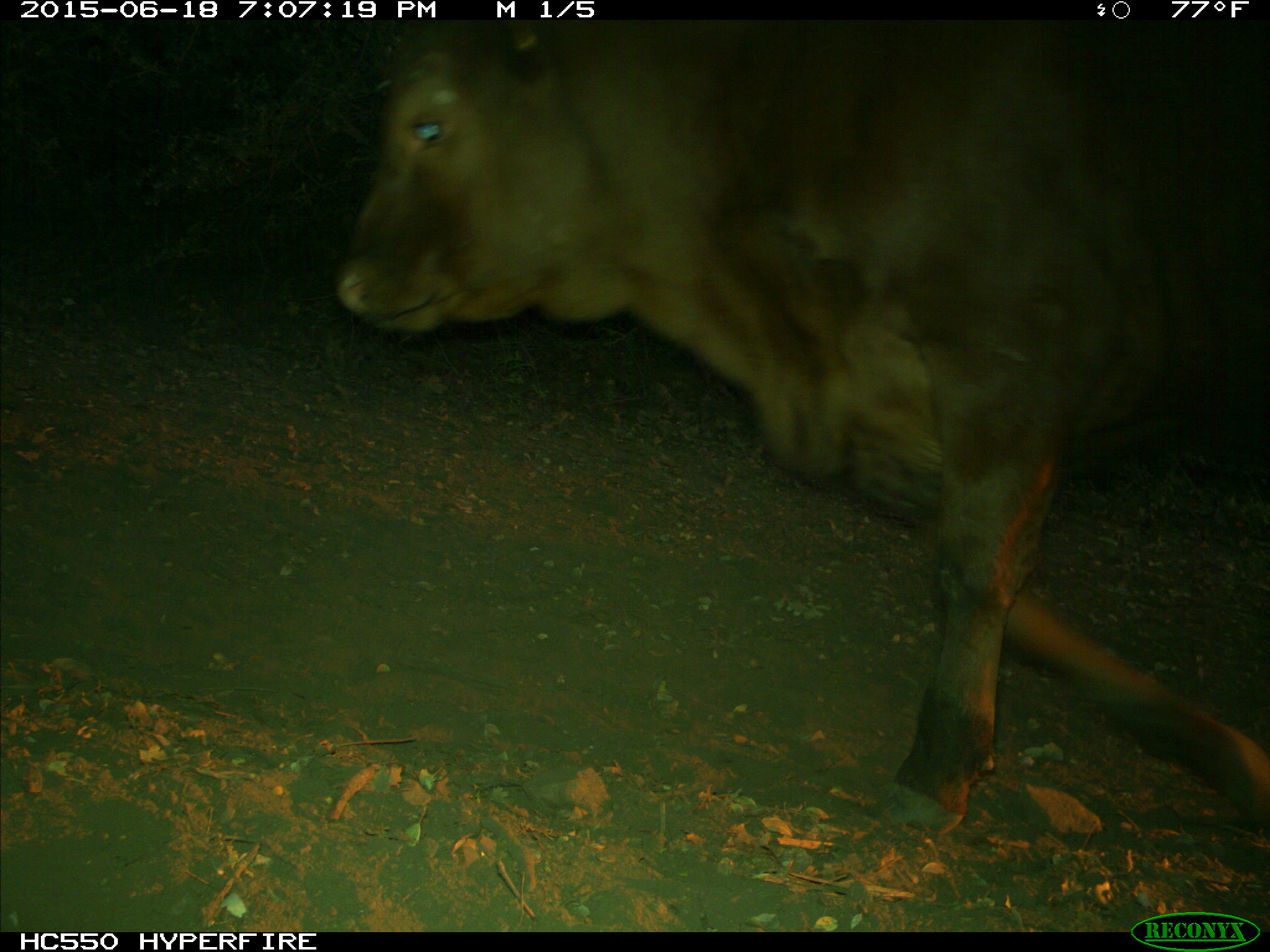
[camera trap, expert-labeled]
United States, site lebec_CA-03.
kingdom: Animalia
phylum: Chordata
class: Mammalia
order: Artiodactyla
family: Bovidae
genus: Bos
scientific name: Bos taurus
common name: domestic cow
Bos taurus (domestic cow).